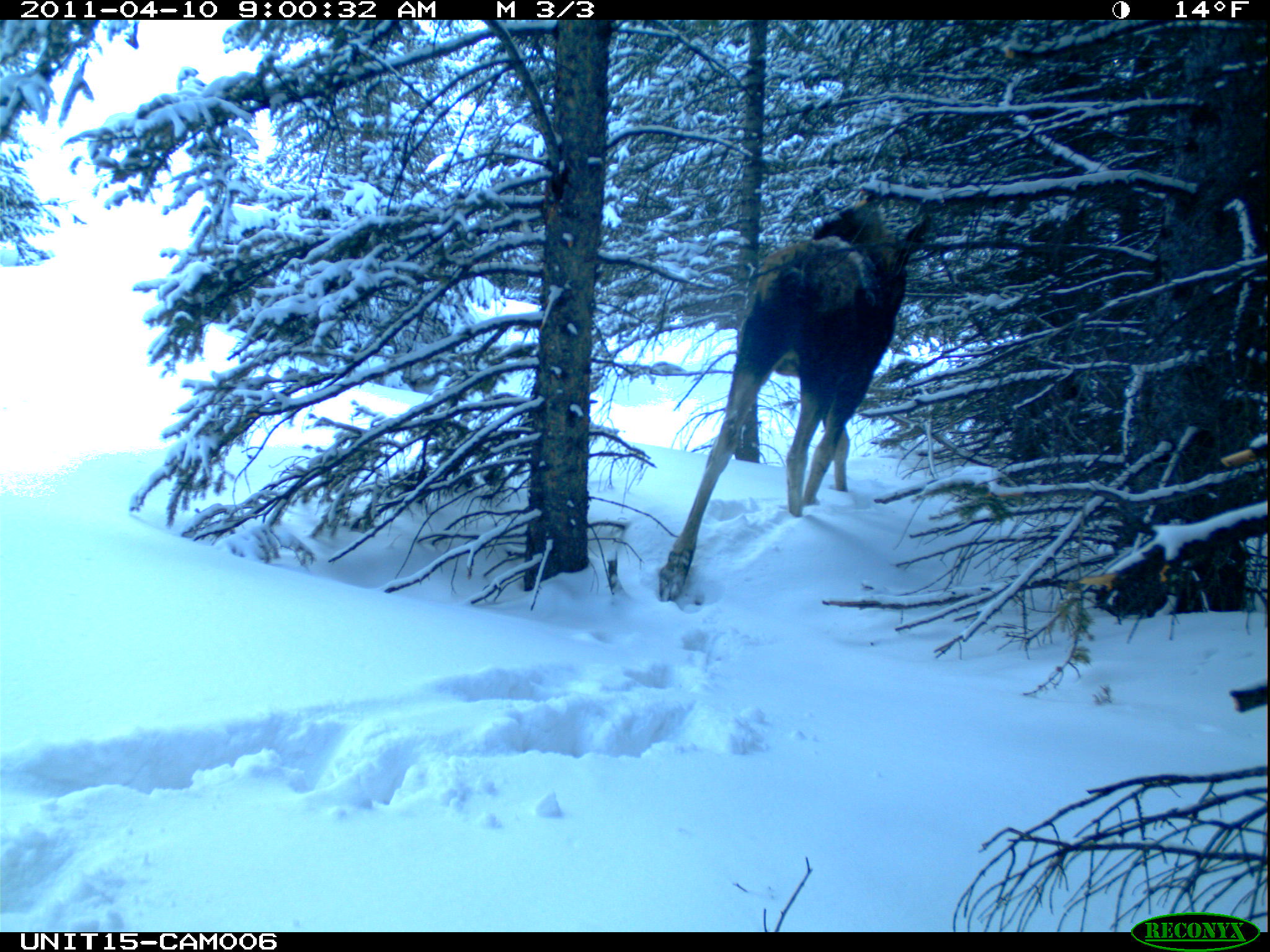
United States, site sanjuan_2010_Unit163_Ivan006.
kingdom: Animalia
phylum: Chordata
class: Mammalia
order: Artiodactyla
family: Cervidae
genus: Alces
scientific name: Alces alces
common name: moose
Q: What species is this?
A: Alces alces (moose).